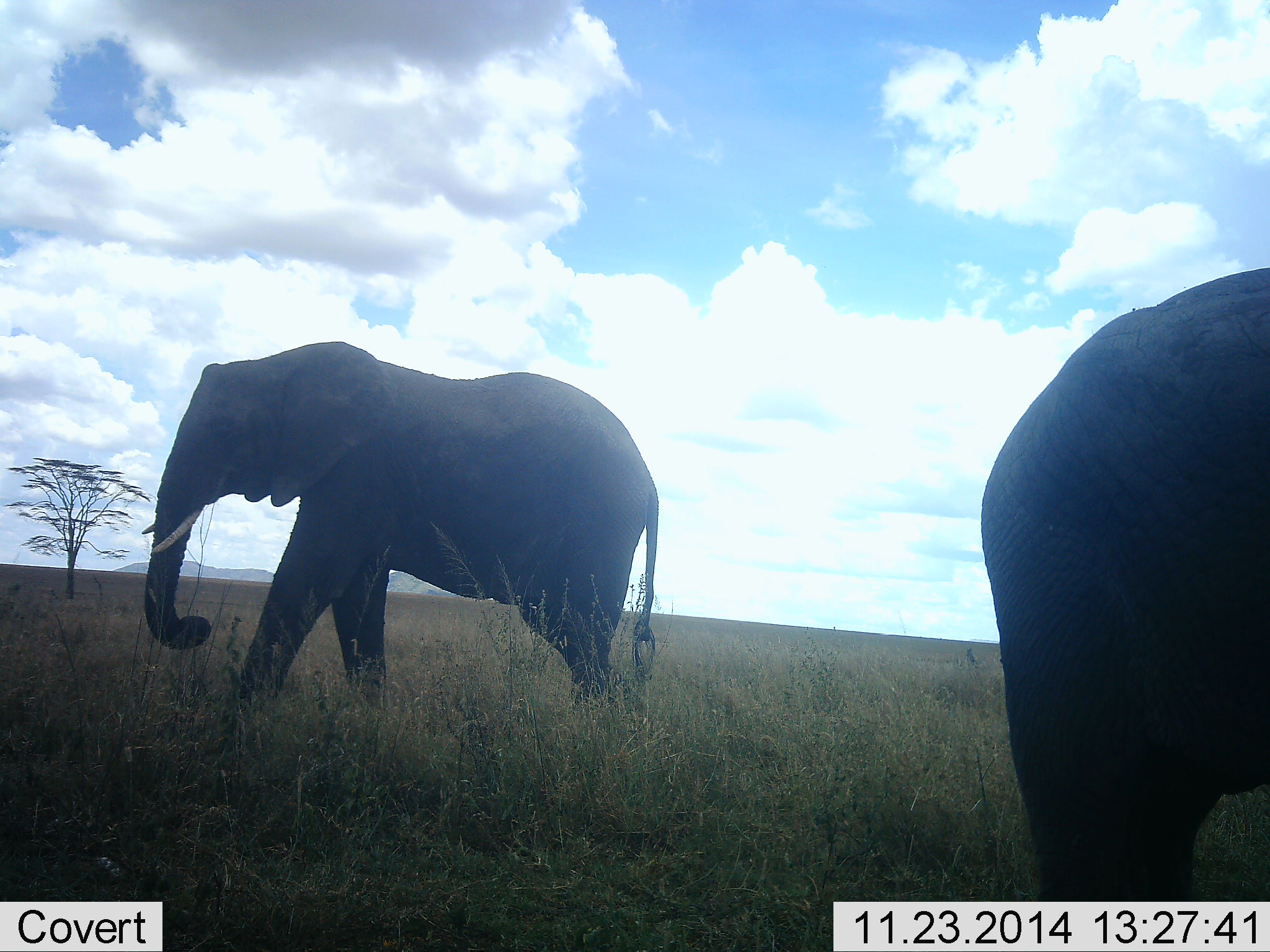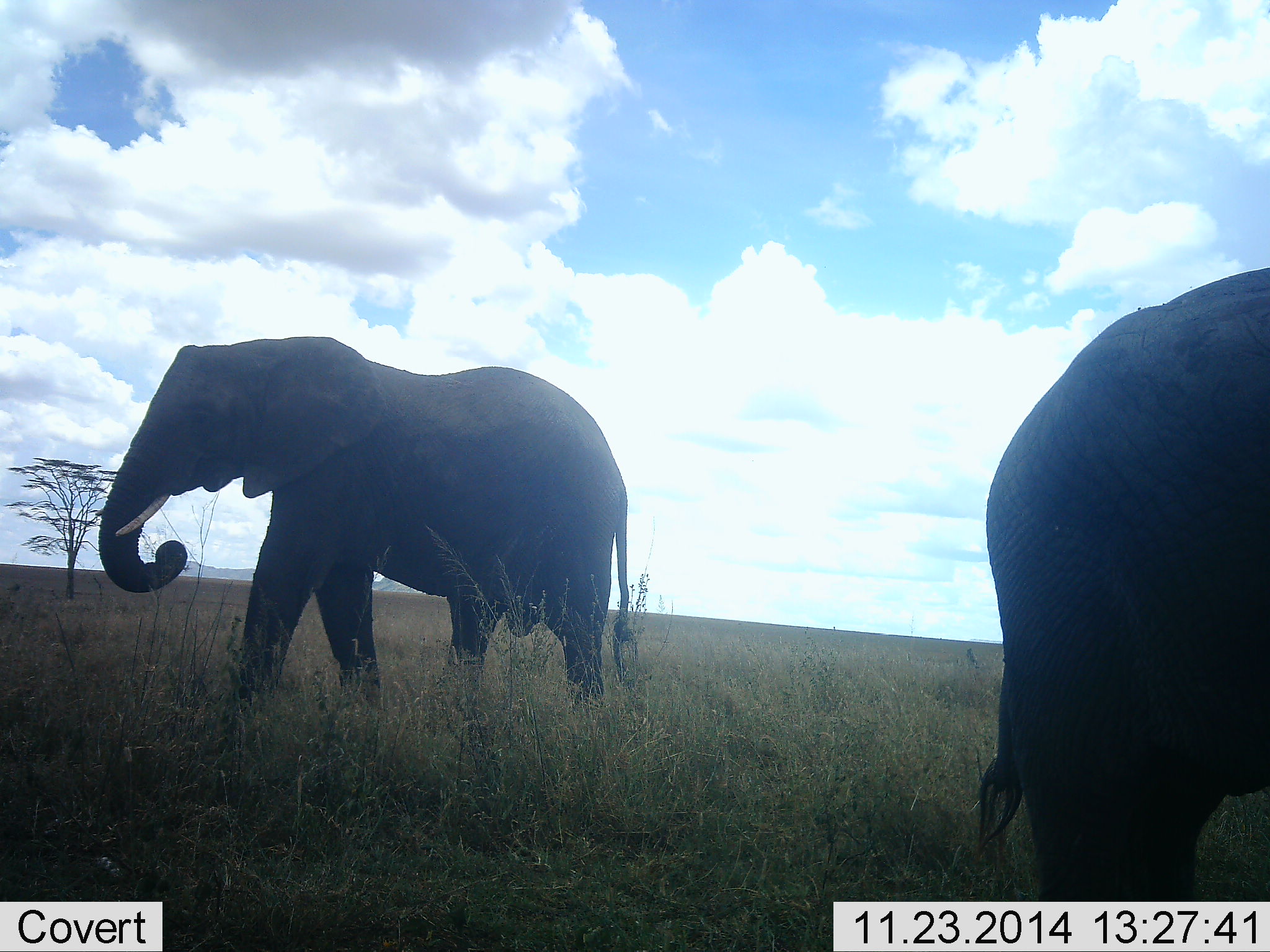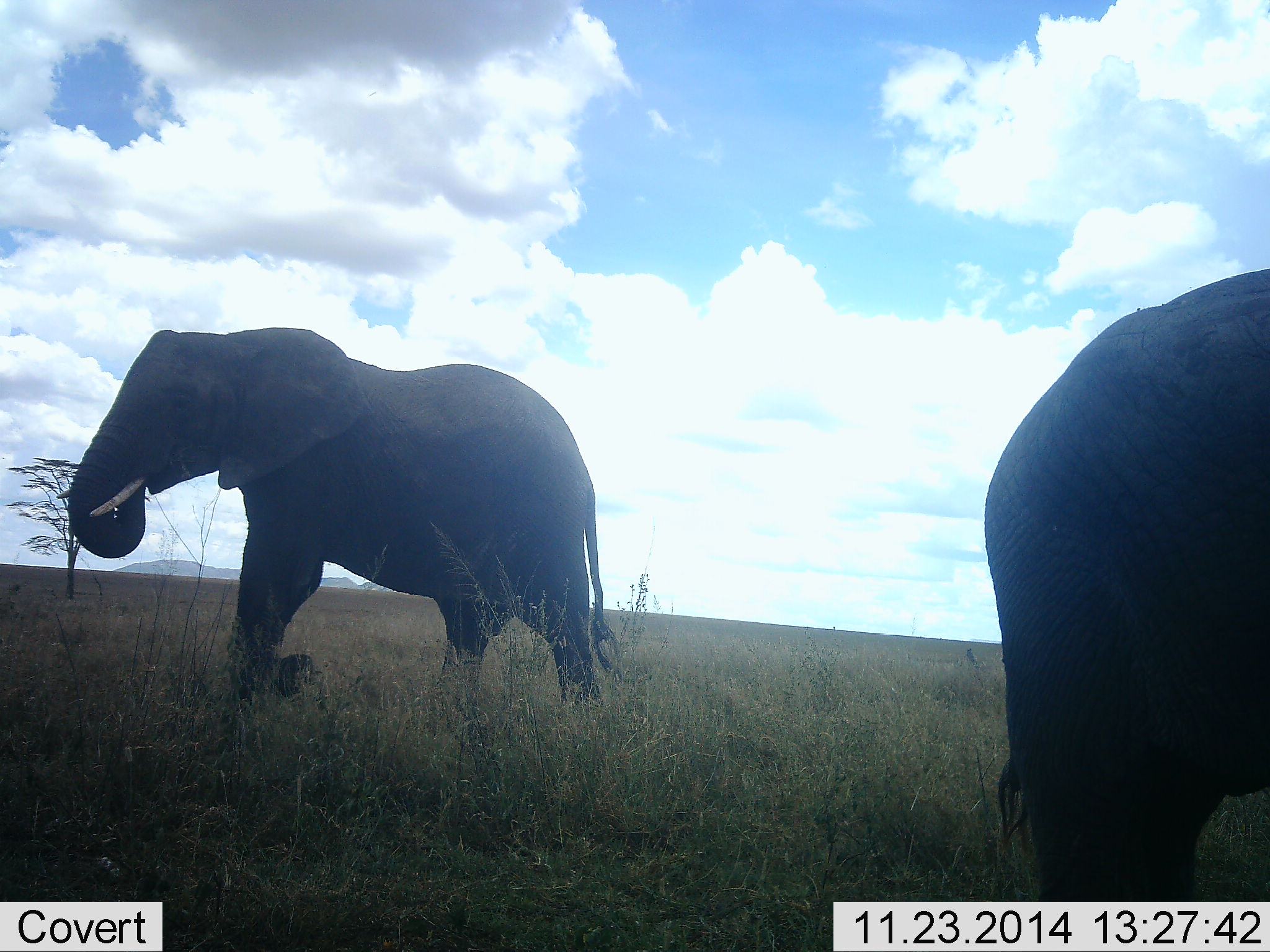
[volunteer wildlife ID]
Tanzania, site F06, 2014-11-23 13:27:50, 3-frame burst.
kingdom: Animalia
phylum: Chordata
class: Mammalia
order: Proboscidea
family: Elephantidae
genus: Loxodonta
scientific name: Loxodonta africana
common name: african bush elephant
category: elephant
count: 2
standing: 90%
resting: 0%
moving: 40%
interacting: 0%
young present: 0%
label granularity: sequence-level